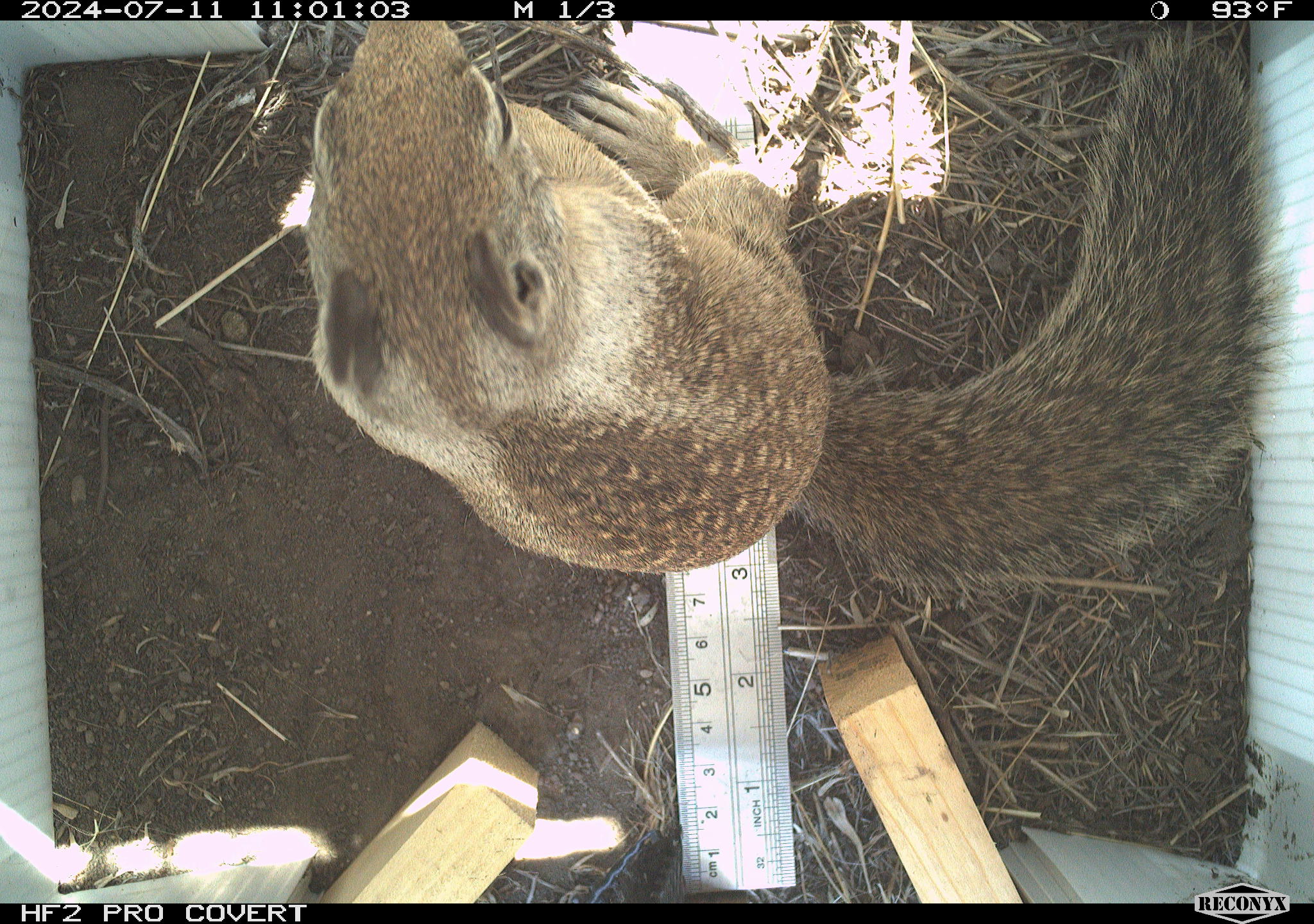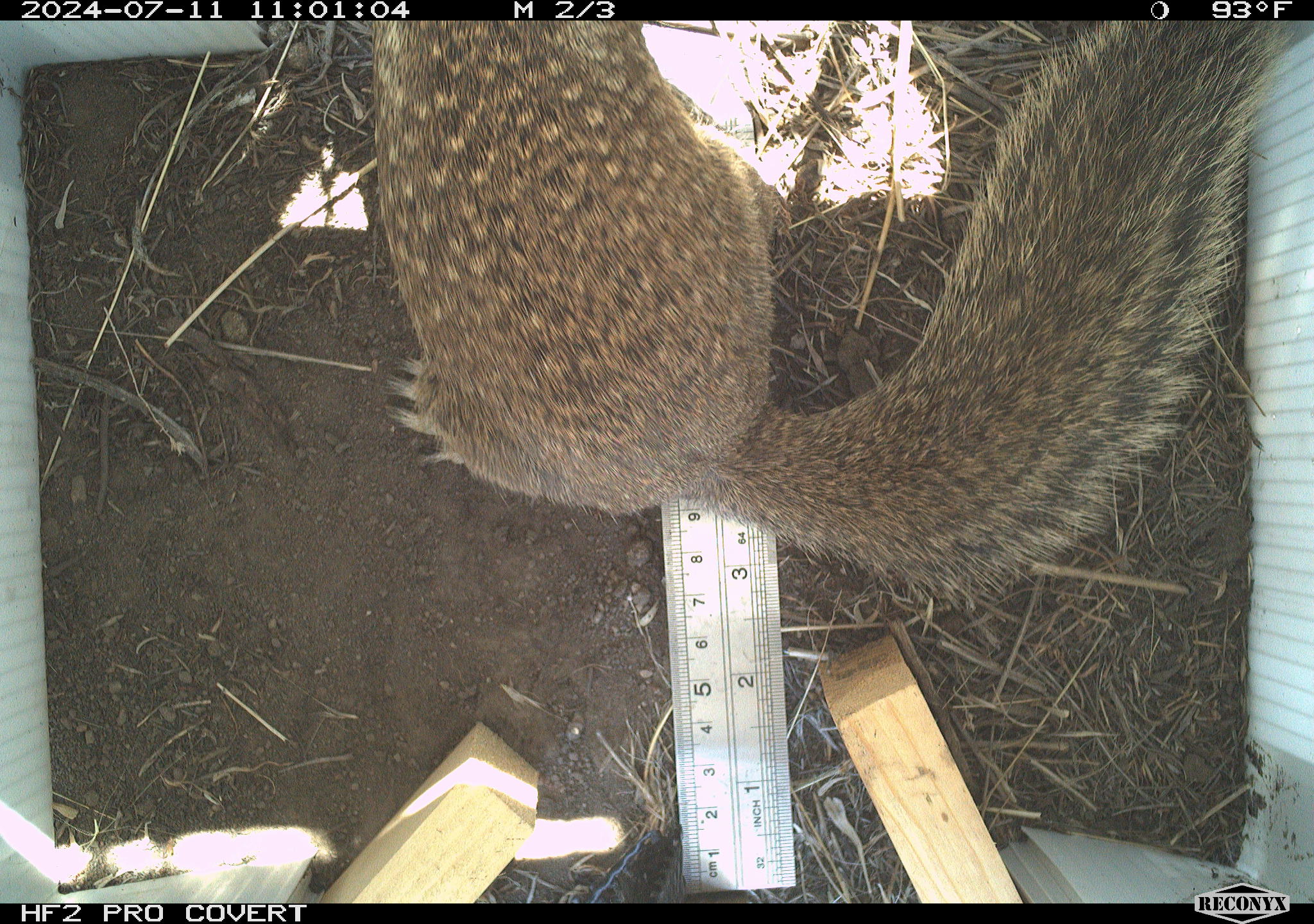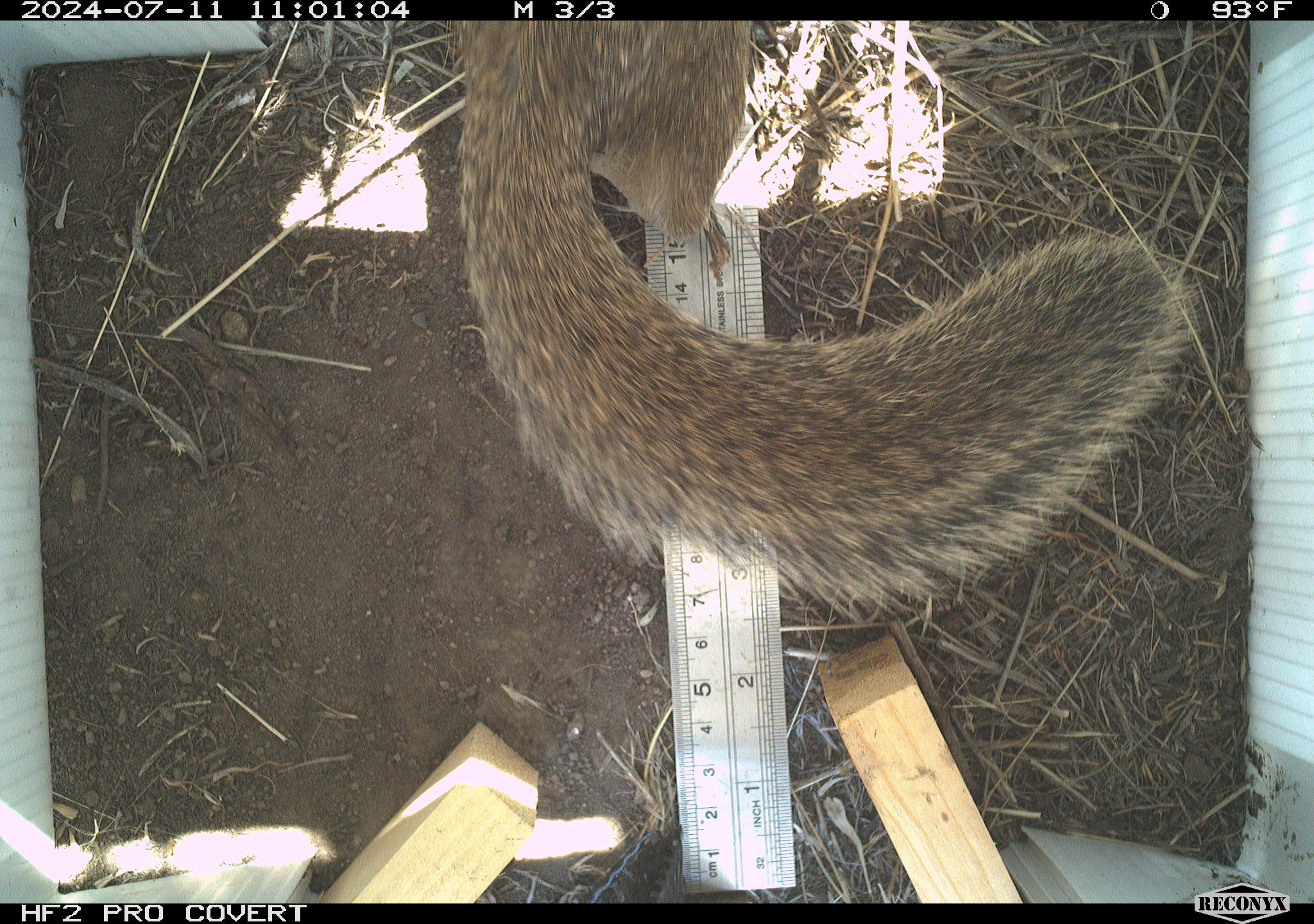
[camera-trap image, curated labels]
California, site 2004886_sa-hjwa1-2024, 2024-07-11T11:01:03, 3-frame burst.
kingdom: Animalia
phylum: Chordata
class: Mammalia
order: Rodentia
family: Sciuridae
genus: Otospermophilus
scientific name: Otospermophilus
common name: north american rock squirrels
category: otospermophilus species